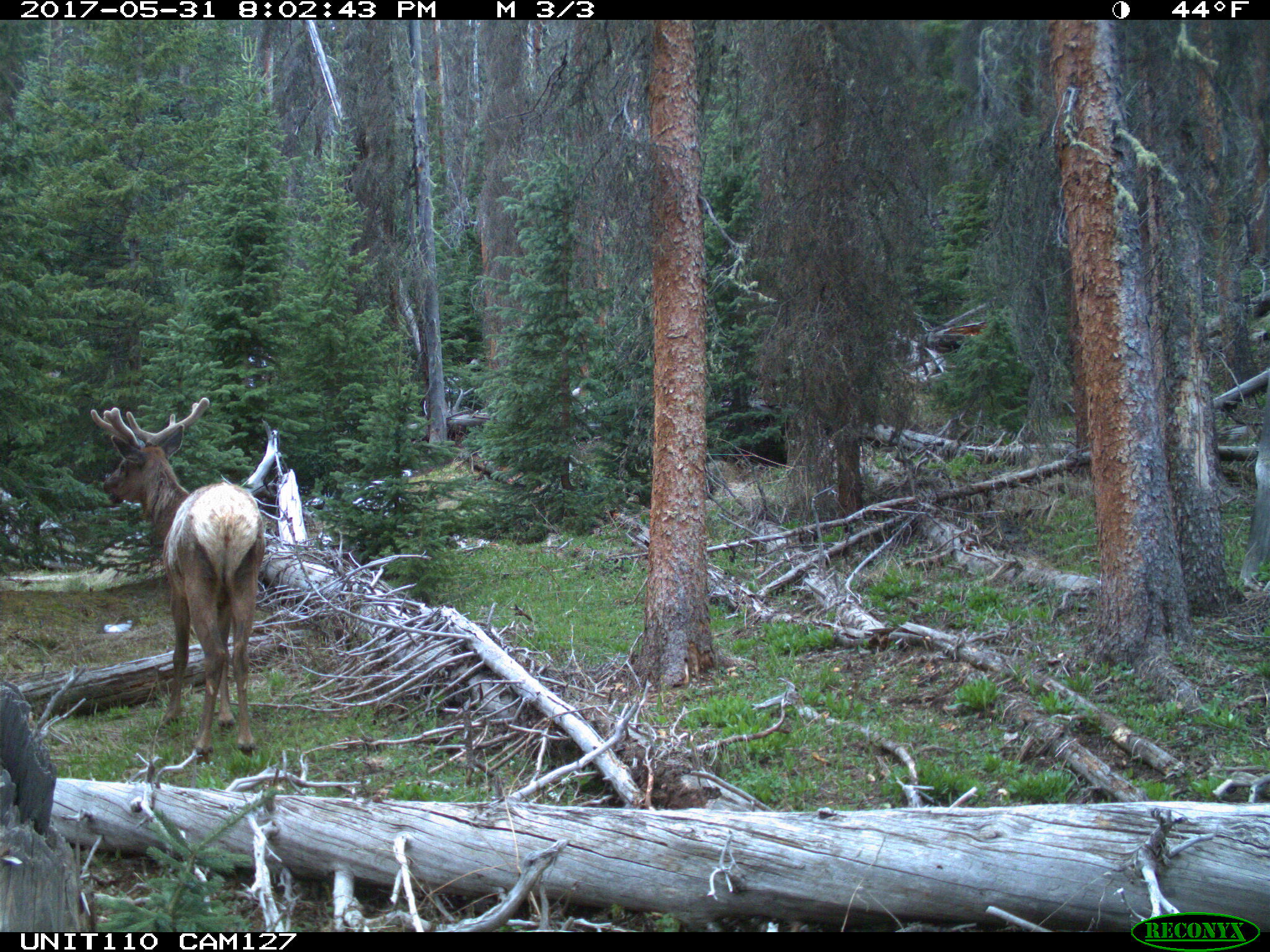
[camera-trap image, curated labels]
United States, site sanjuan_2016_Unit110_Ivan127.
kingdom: Animalia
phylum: Chordata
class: Mammalia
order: Artiodactyla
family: Cervidae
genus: Cervus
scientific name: Cervus elaphus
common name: red deer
Cervus elaphus (red deer).